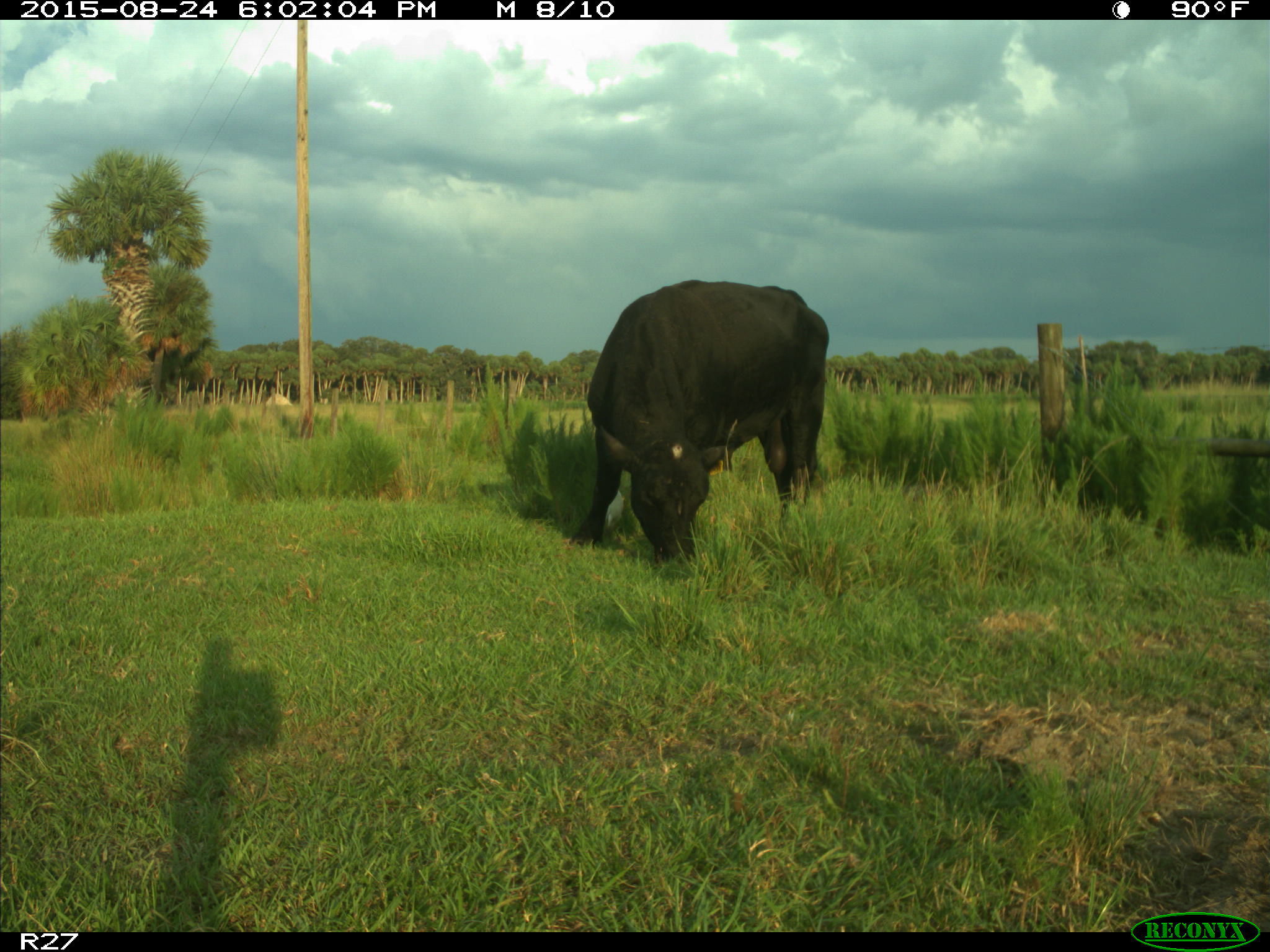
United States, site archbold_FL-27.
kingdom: Animalia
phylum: Chordata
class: Mammalia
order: Artiodactyla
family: Bovidae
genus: Bos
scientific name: Bos taurus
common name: domestic cow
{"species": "Bos taurus (domestic cow)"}